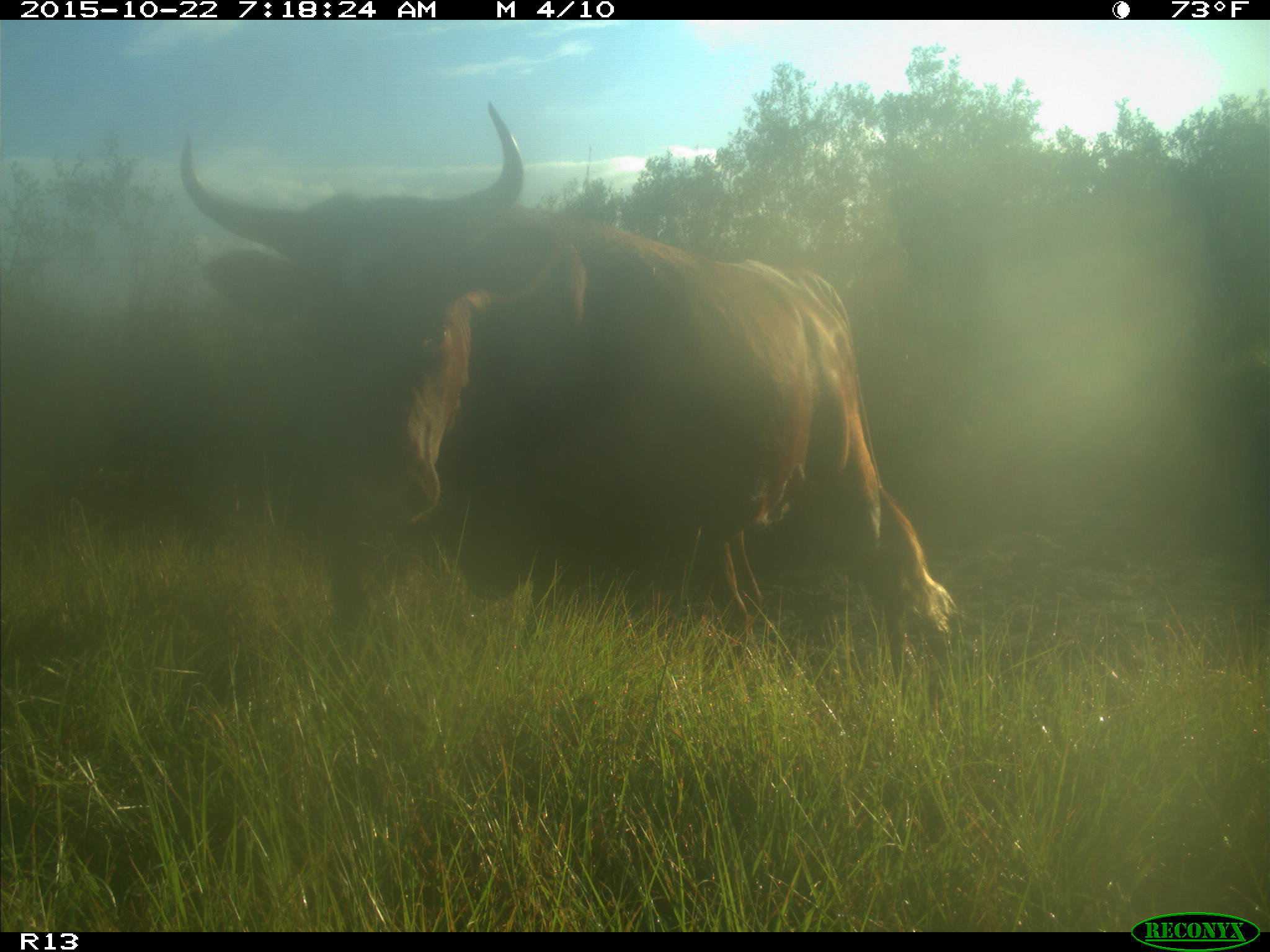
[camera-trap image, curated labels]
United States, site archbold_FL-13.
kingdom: Animalia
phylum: Chordata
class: Mammalia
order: Artiodactyla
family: Bovidae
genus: Bos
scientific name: Bos taurus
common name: domestic cow